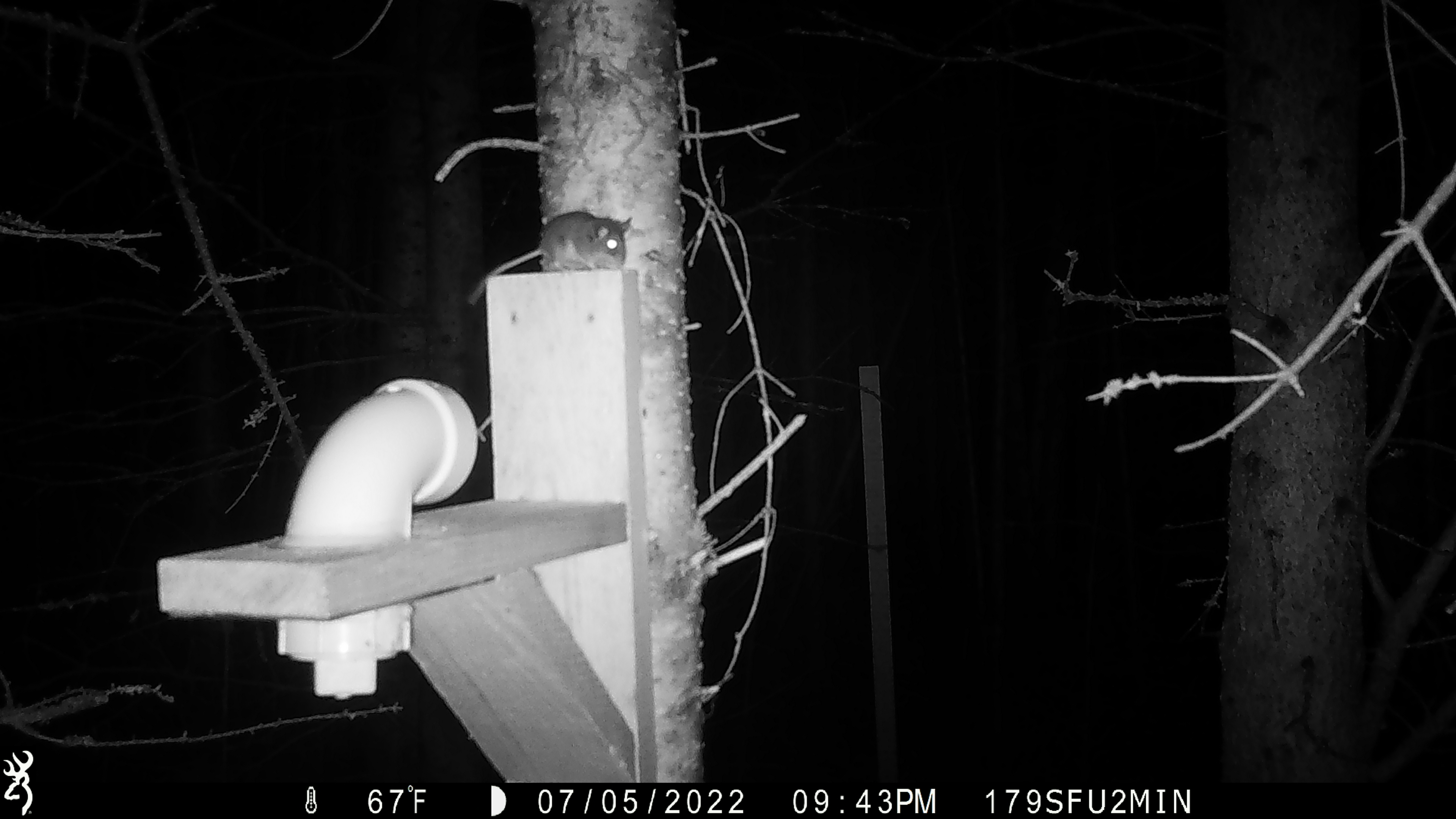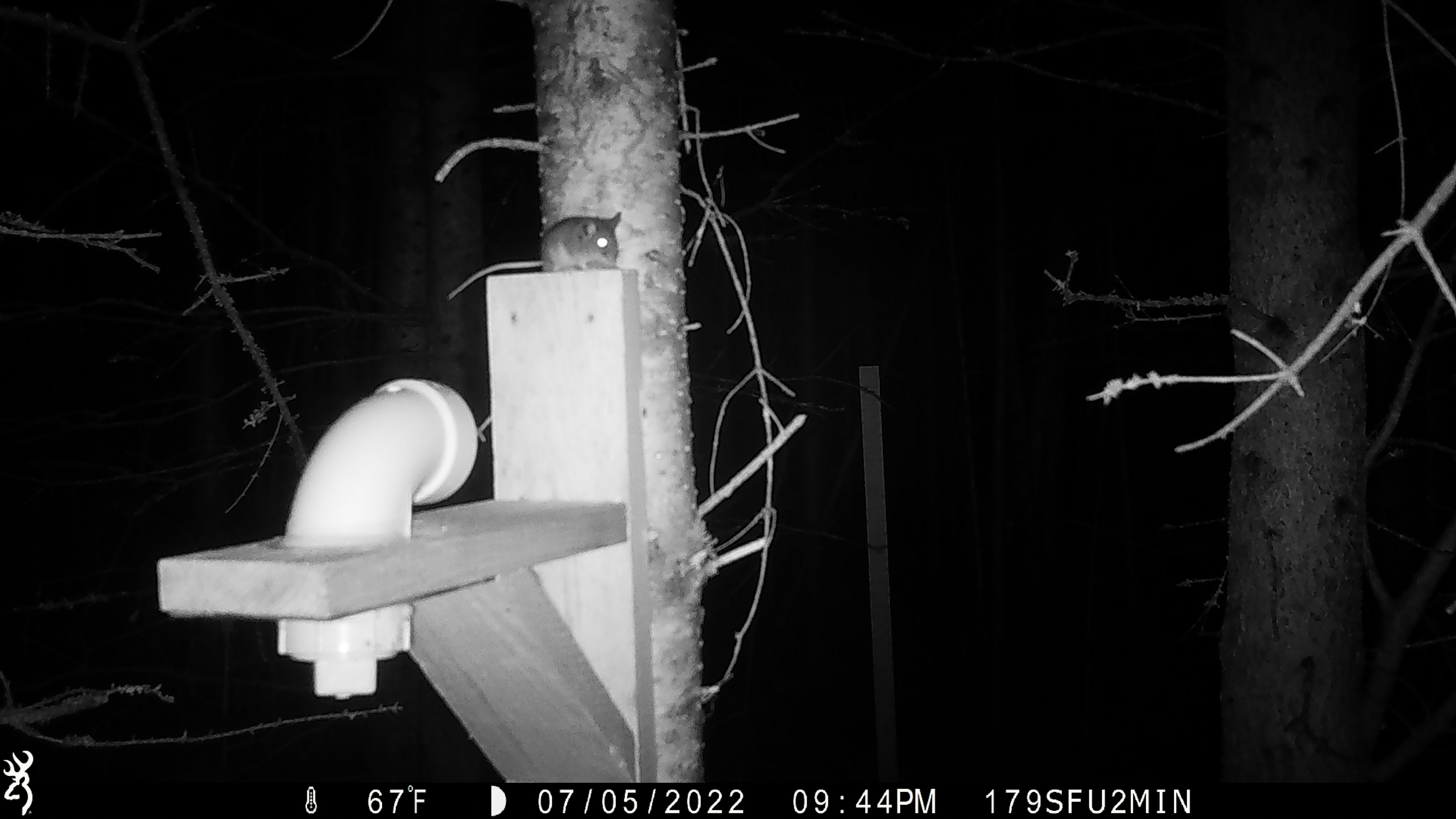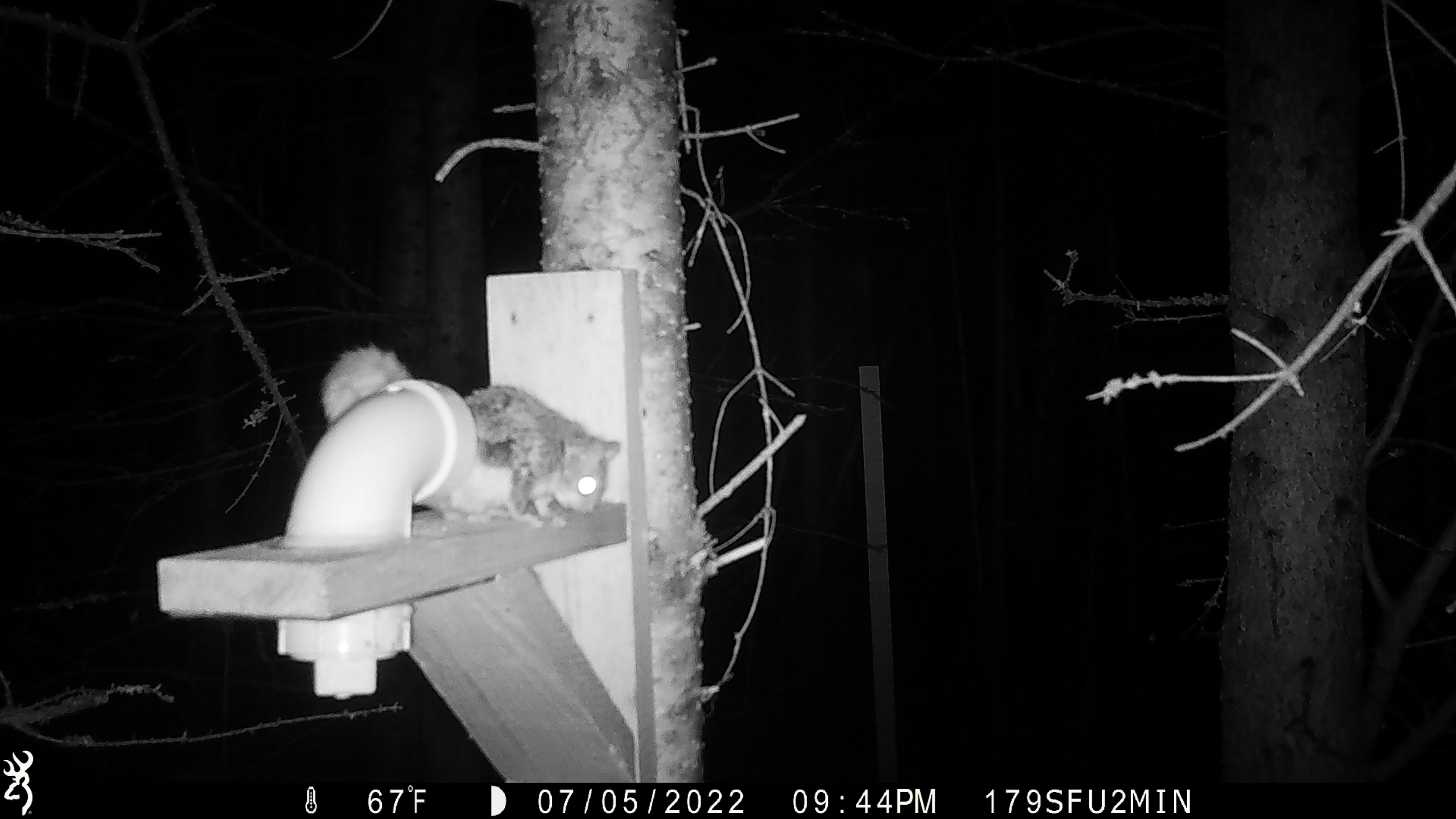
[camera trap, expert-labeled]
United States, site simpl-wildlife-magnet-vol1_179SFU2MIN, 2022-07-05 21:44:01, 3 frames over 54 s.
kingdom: Animalia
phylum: Chordata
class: Mammalia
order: Rodentia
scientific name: Rodentia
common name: mouse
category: mouse sp.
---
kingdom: Animalia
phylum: Chordata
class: Mammalia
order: Rodentia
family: Sciuridae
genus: Glaucomys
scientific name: Glaucomys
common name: flying squirrel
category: flying squirrel sp.